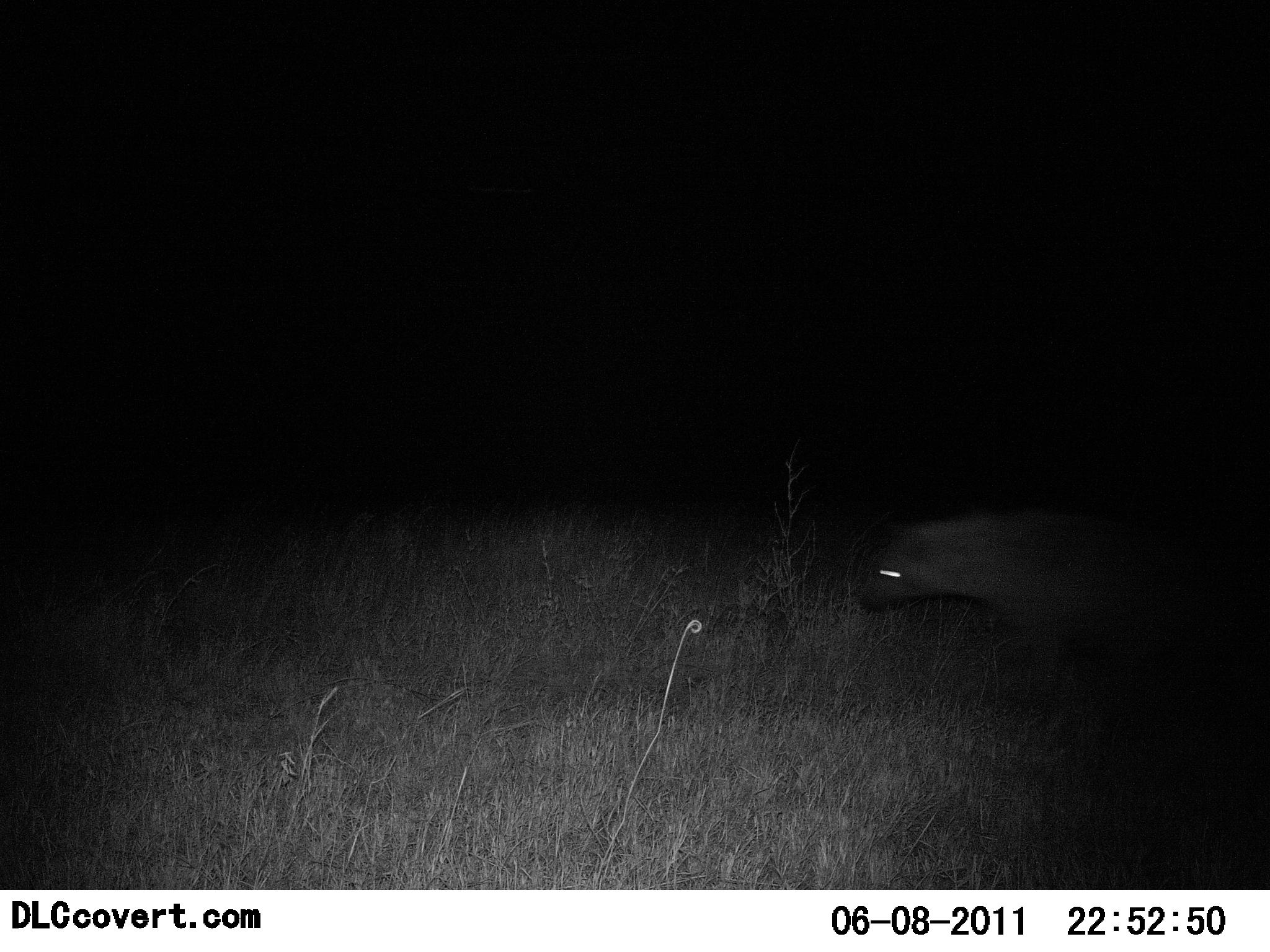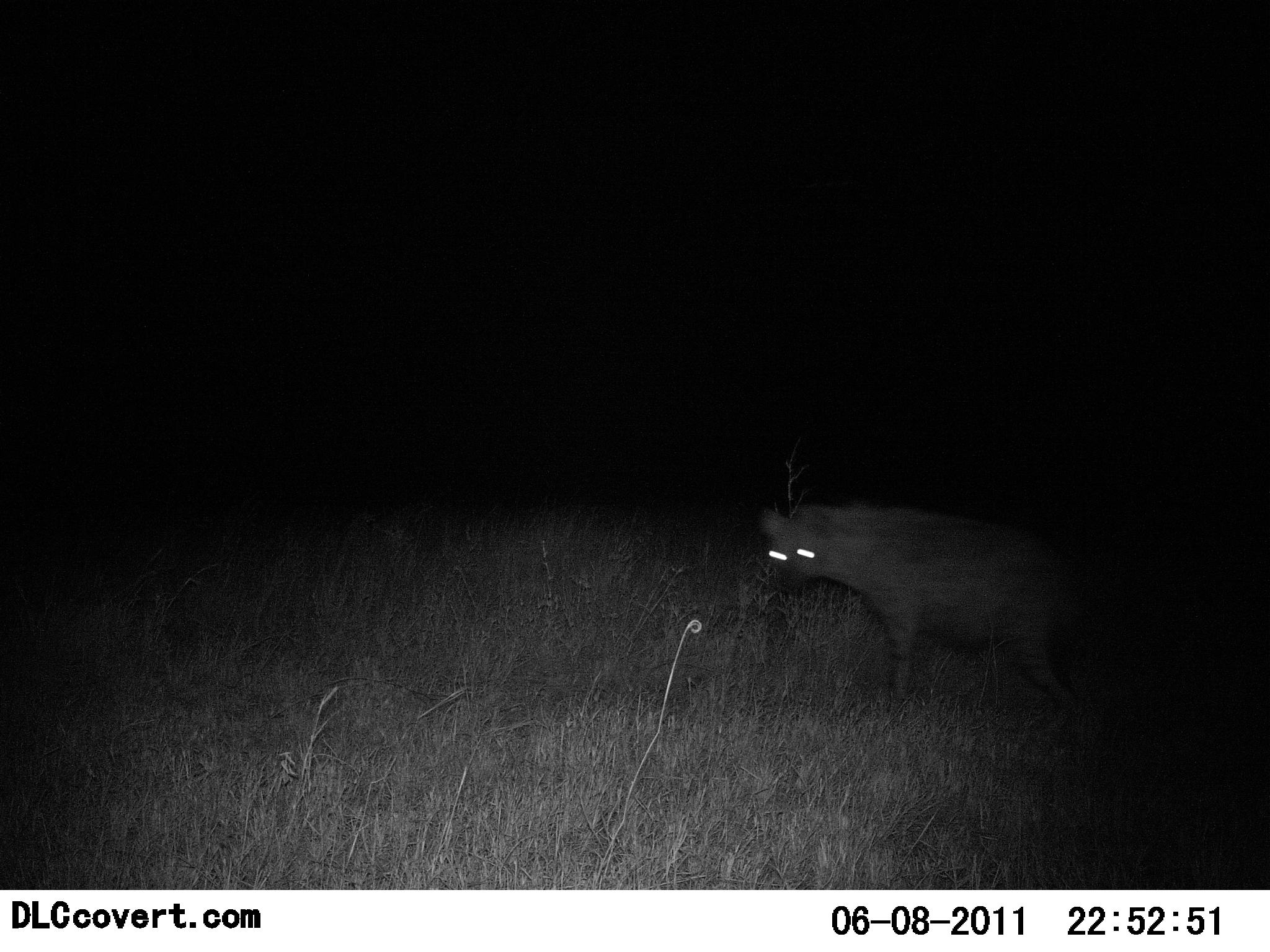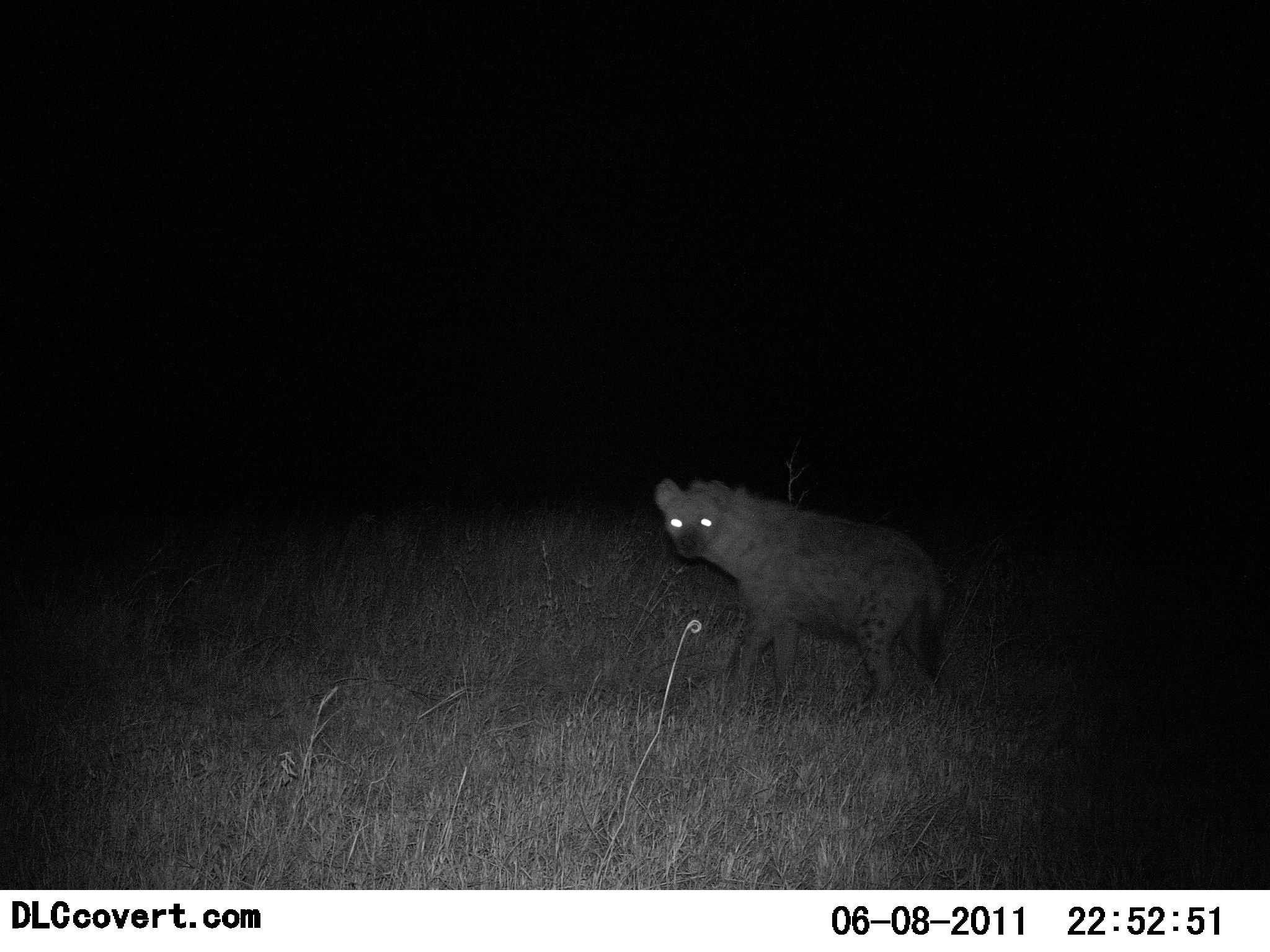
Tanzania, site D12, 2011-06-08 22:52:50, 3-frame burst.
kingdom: Animalia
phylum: Chordata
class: Mammalia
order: Carnivora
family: Hyaenidae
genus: Crocuta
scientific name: Crocuta crocuta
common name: spotted hyena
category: hyenaspotted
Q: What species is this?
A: Hyenaspotted (spotted hyena) (Crocuta crocuta).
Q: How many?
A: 1.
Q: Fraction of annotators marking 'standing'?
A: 18%.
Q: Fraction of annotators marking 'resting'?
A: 0%.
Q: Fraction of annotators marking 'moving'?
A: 91%.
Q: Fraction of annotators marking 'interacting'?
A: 0%.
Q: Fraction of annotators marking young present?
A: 0%.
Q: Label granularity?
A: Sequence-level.